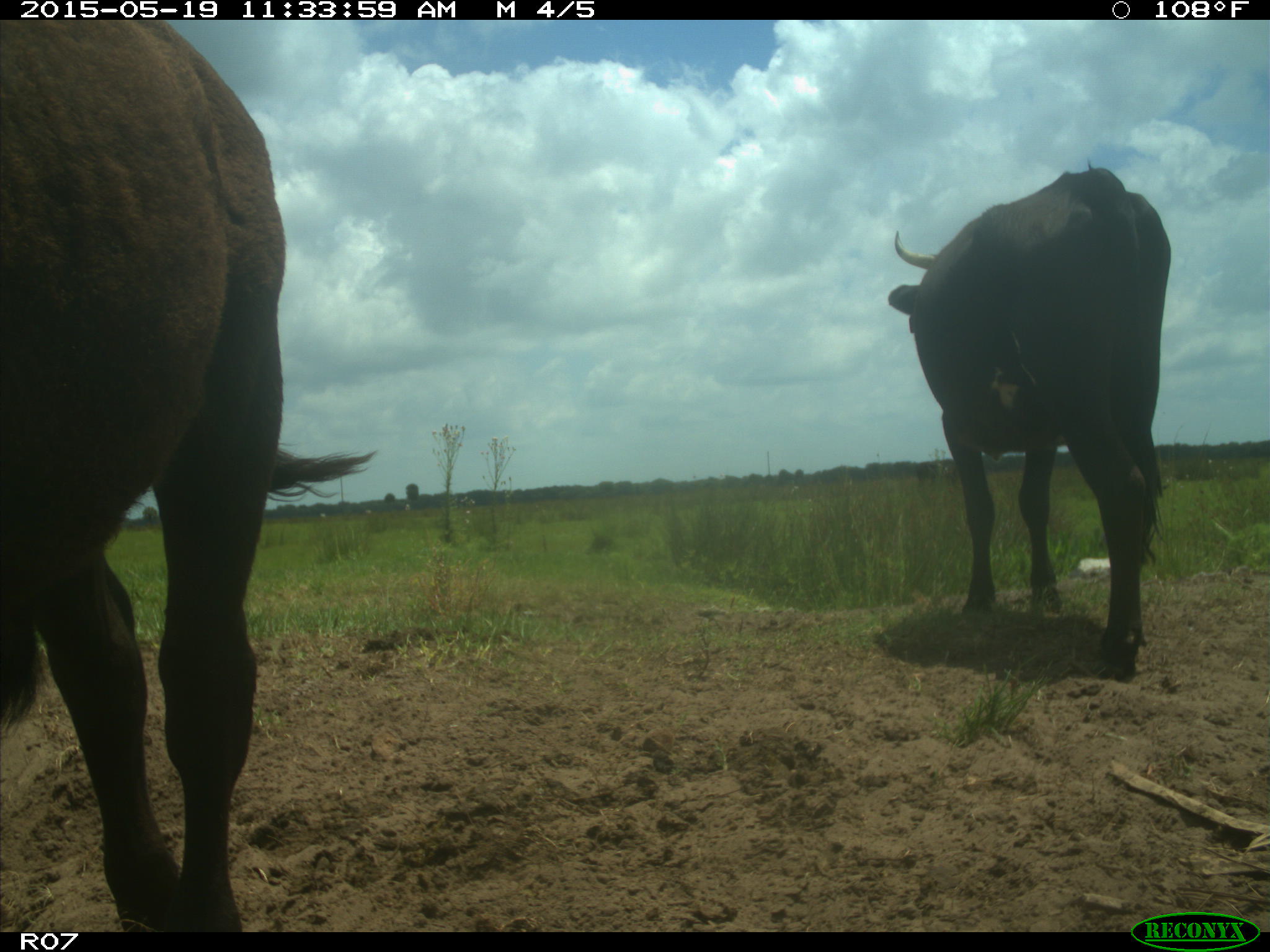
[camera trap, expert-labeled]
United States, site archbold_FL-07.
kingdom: Animalia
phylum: Chordata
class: Mammalia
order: Artiodactyla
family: Bovidae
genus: Bos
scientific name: Bos taurus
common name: domestic cow